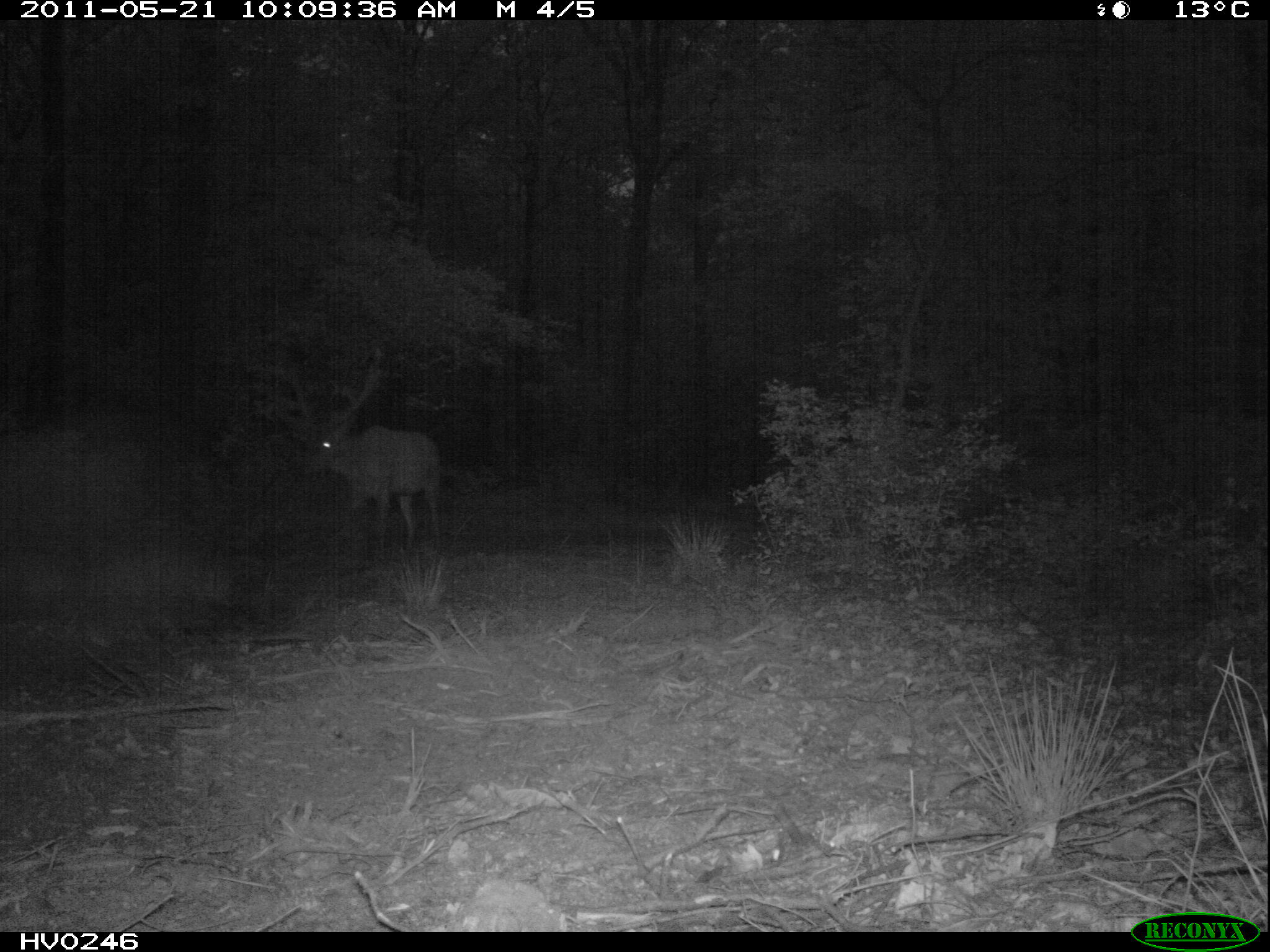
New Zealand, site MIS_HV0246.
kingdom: Animalia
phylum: Chordata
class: Mammalia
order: Artiodactyla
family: Cervidae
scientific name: Cervidae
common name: deer